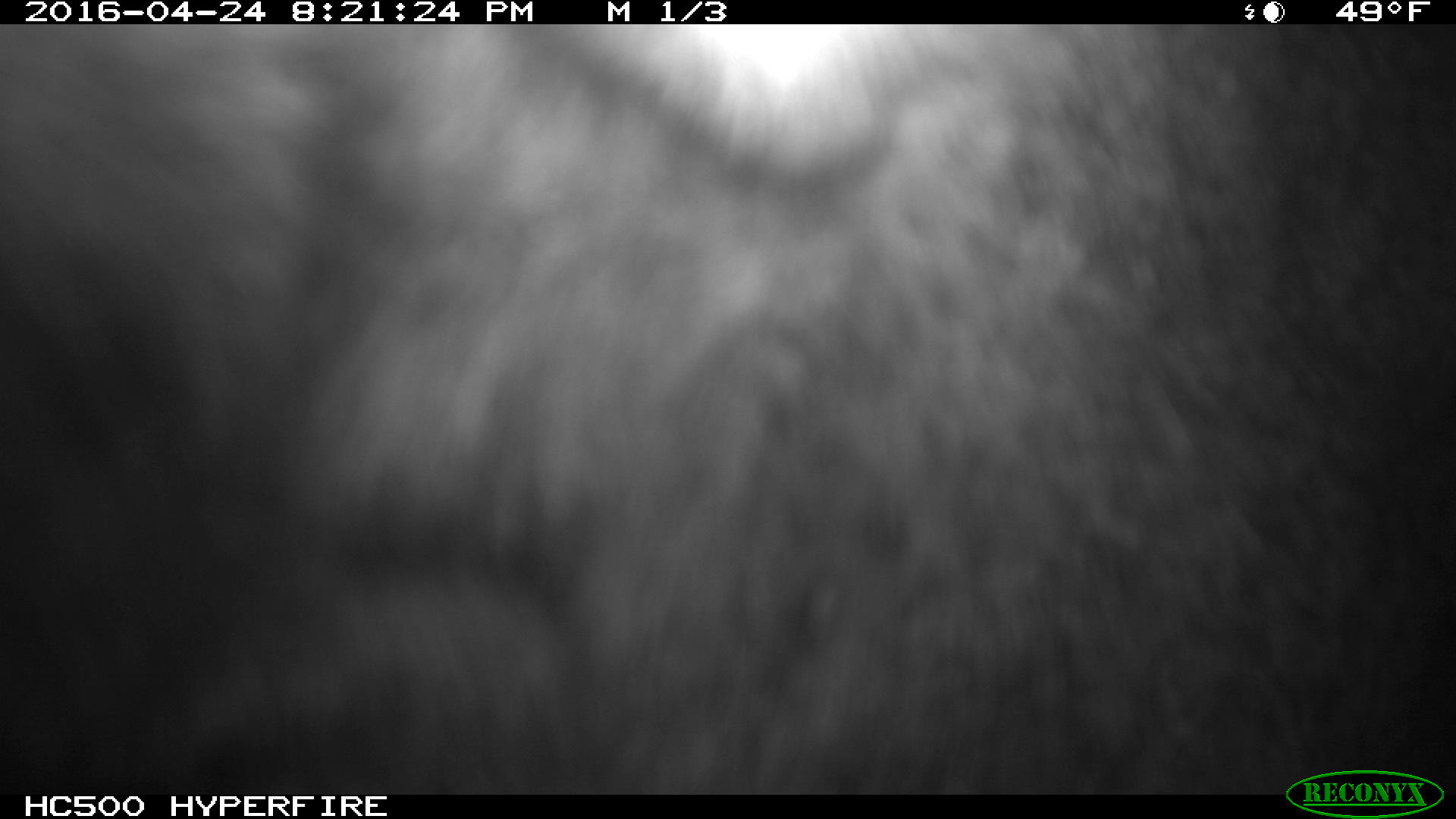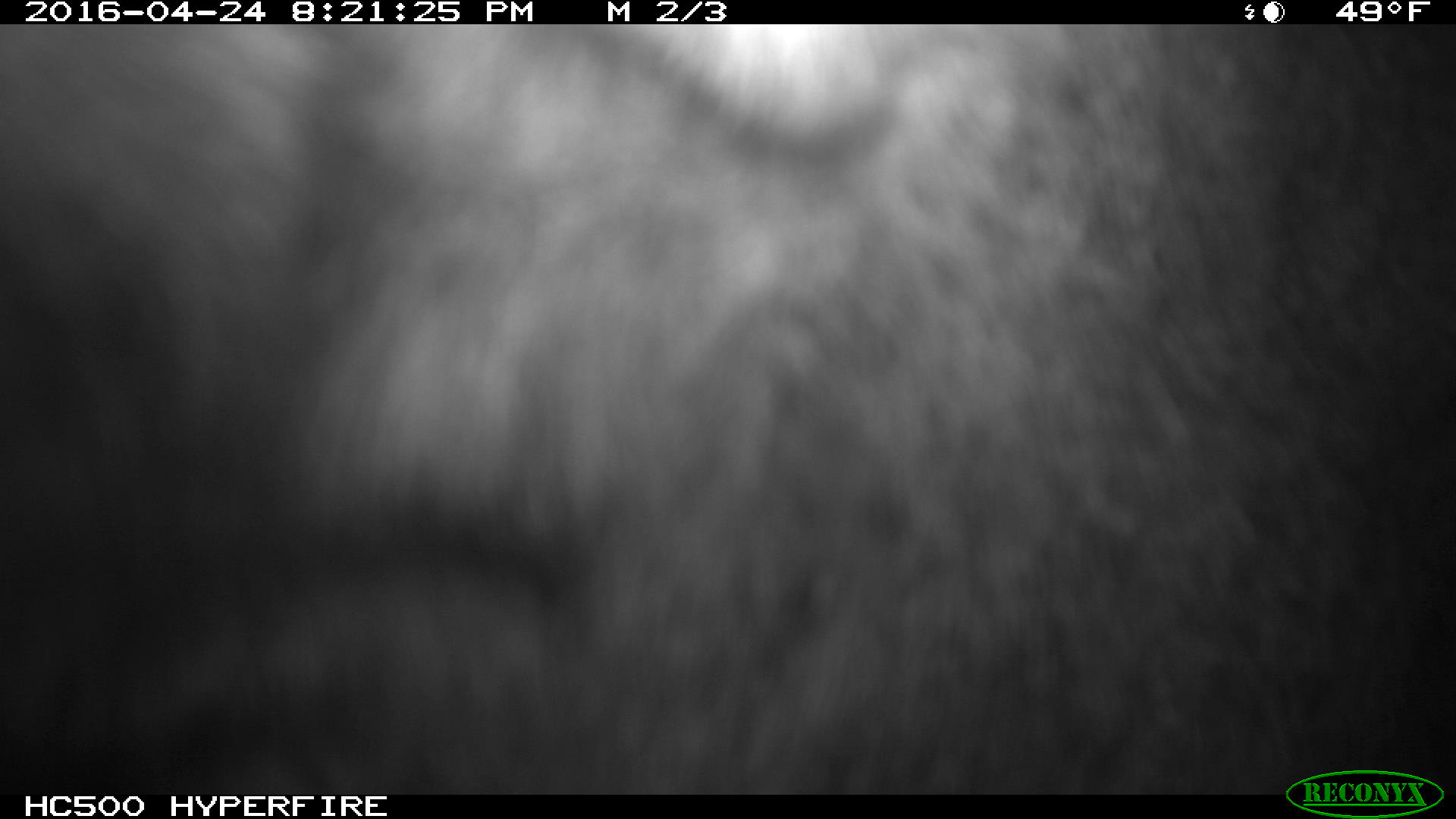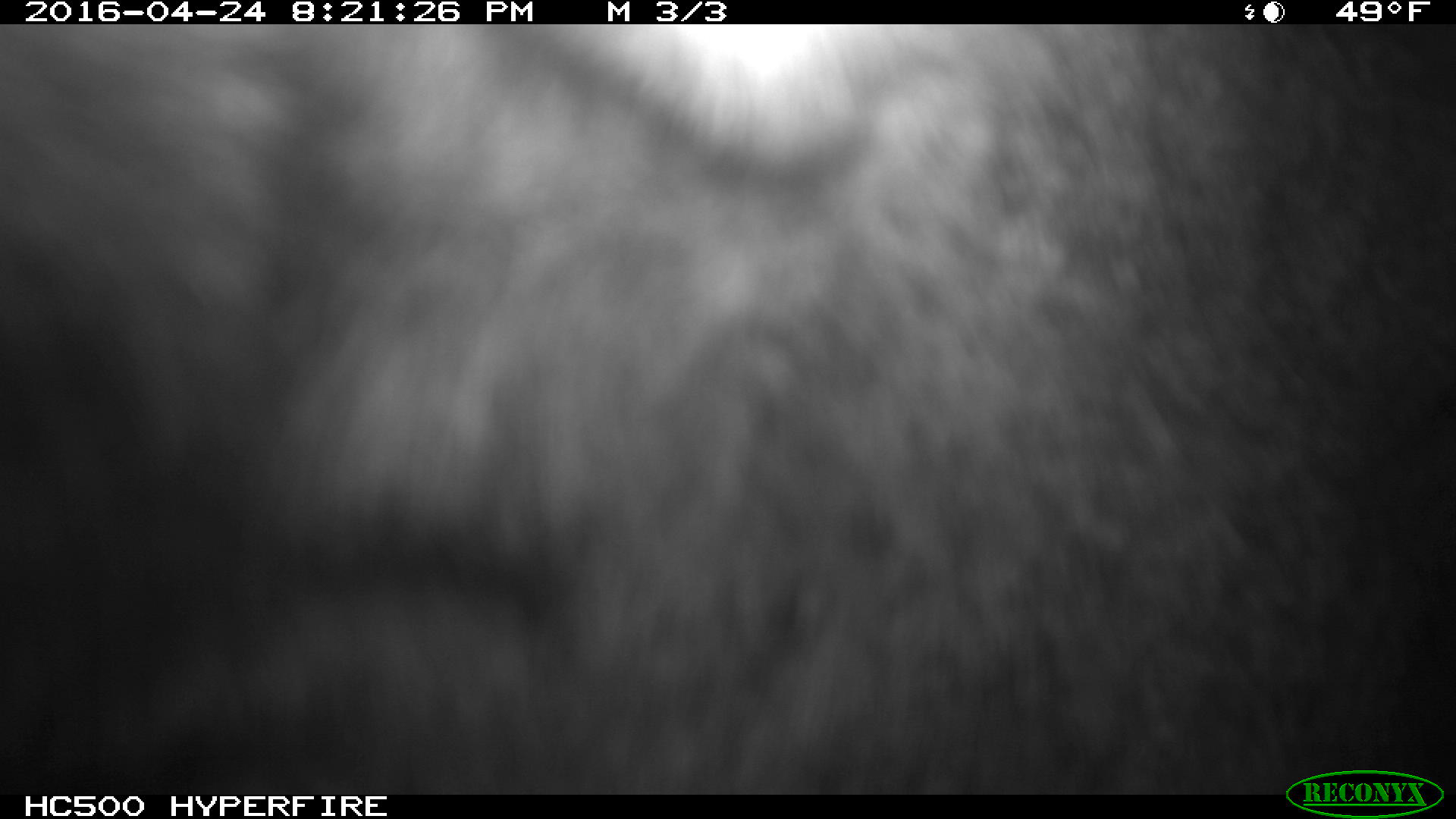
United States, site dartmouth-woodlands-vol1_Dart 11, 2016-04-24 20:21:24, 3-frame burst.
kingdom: Animalia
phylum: Chordata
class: Mammalia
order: Artiodactyla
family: Cervidae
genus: Alces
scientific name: Alces alces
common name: moose